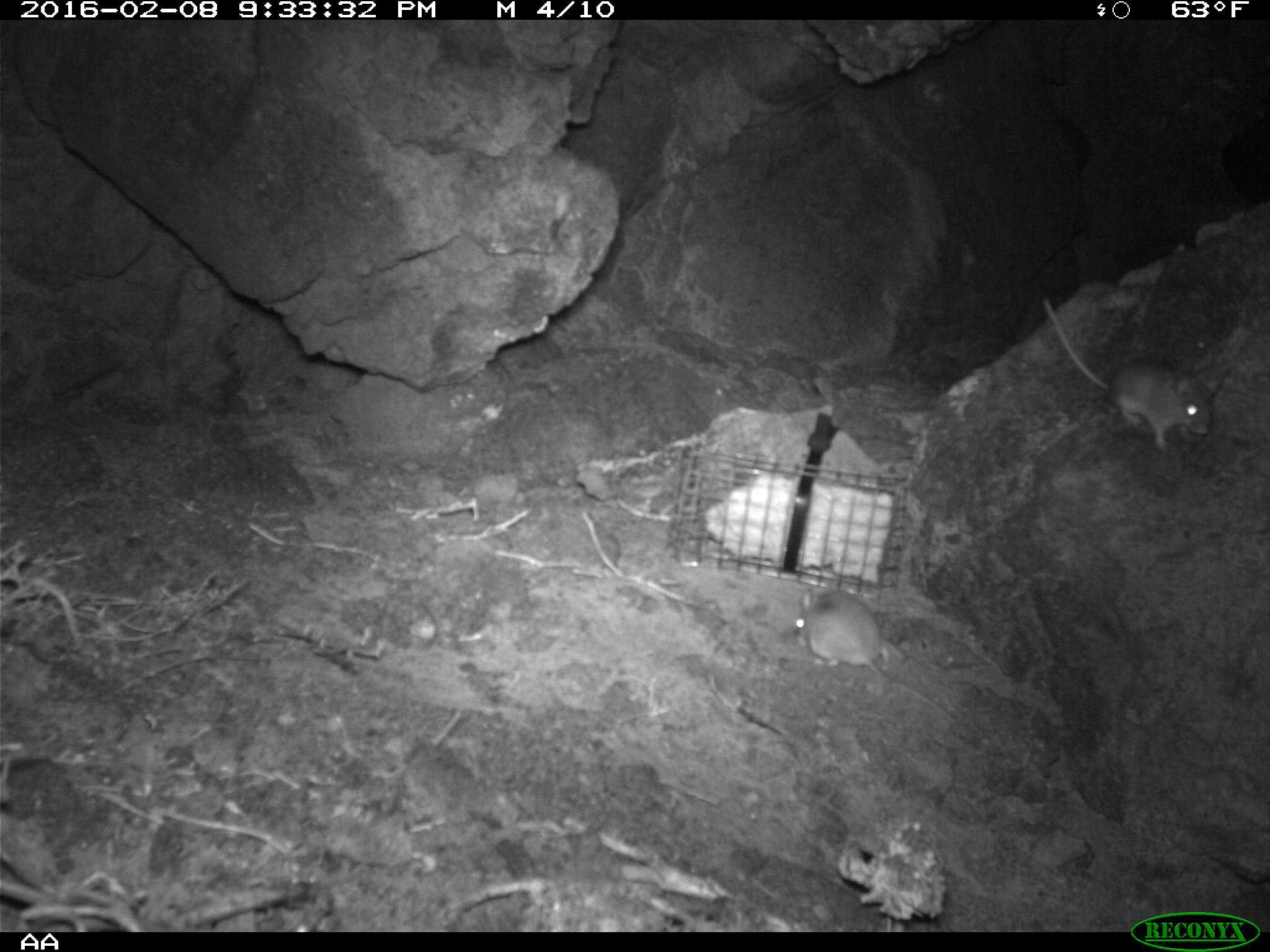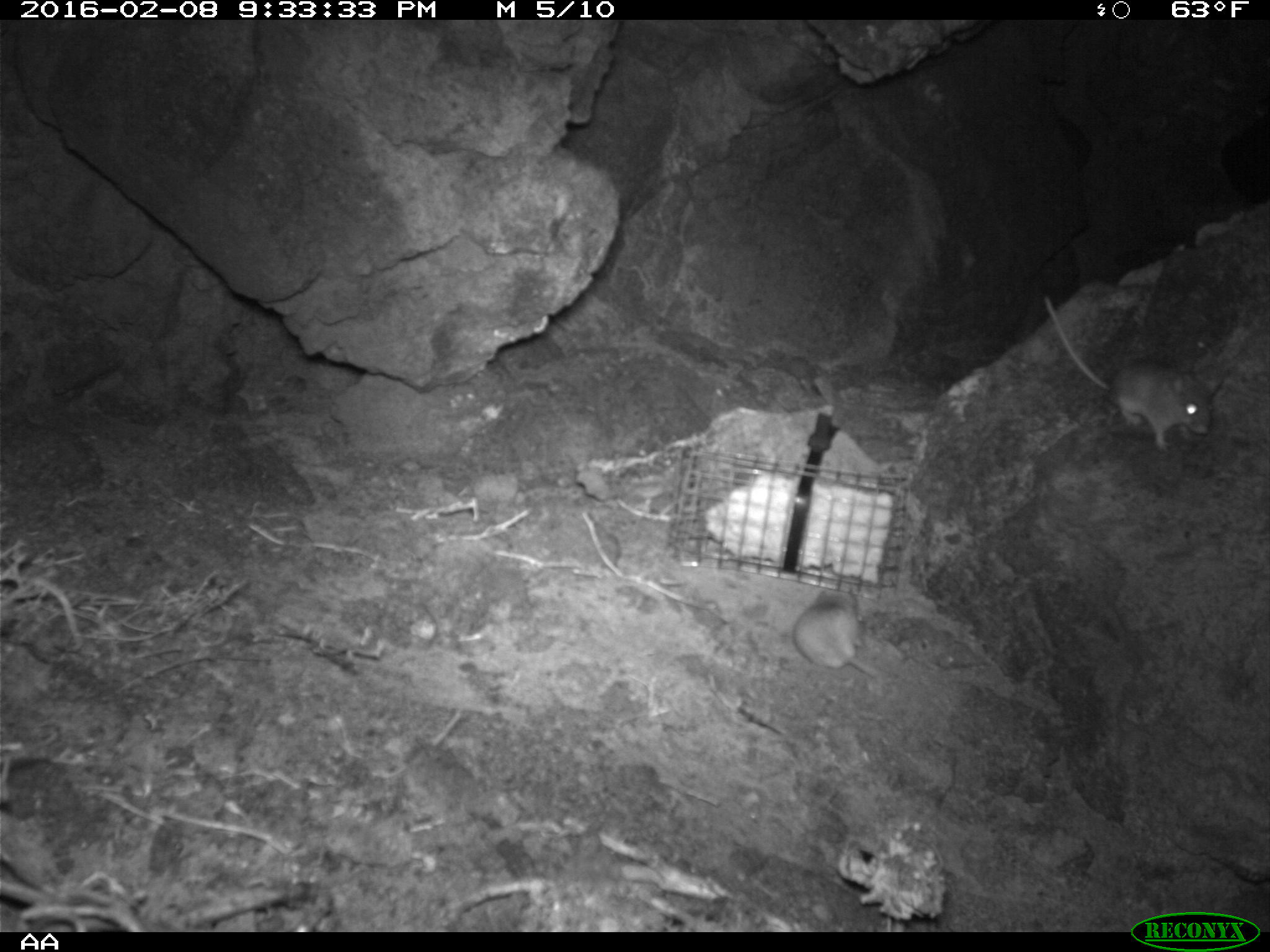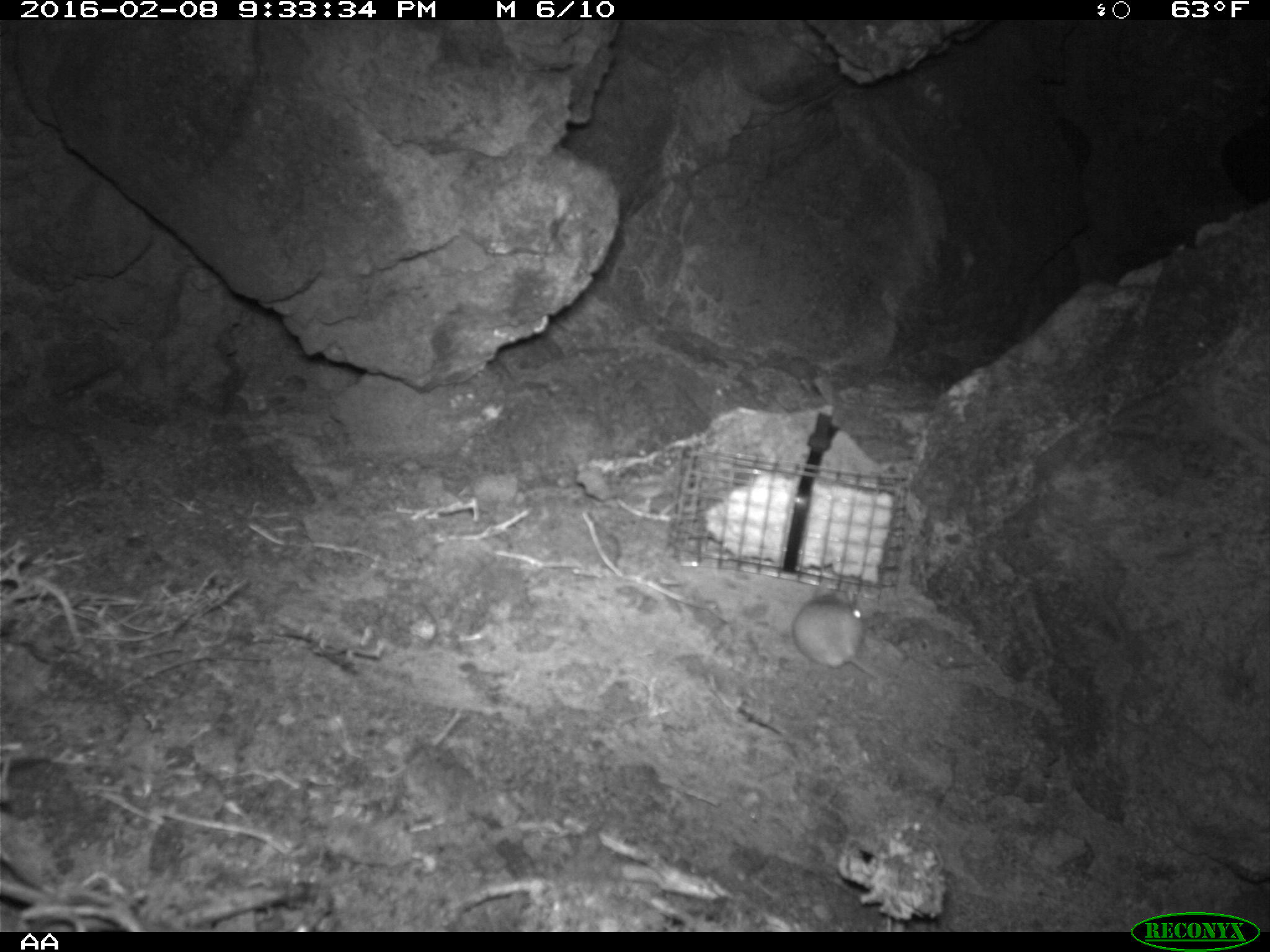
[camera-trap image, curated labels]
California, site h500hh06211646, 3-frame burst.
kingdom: Animalia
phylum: Chordata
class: Mammalia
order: Rodentia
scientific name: Rodentia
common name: rodent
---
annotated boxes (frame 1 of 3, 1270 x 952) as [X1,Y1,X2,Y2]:
rodent: [1039,295,1214,449]; [792,589,957,725]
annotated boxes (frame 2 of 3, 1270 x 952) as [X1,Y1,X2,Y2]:
rodent: [1041,293,1212,451]; [791,590,880,676]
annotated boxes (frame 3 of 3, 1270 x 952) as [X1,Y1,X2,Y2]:
rodent: [794,588,895,689]